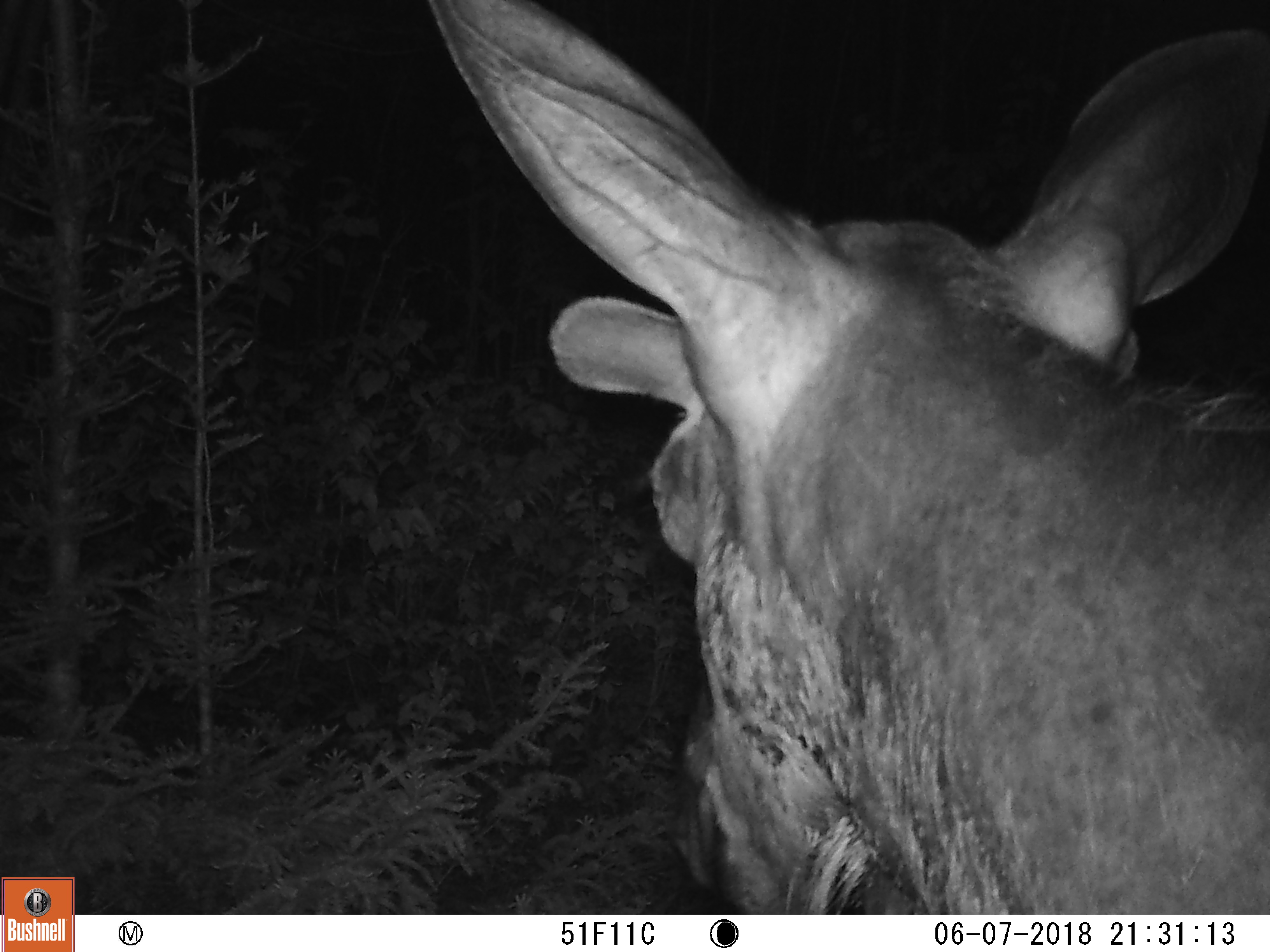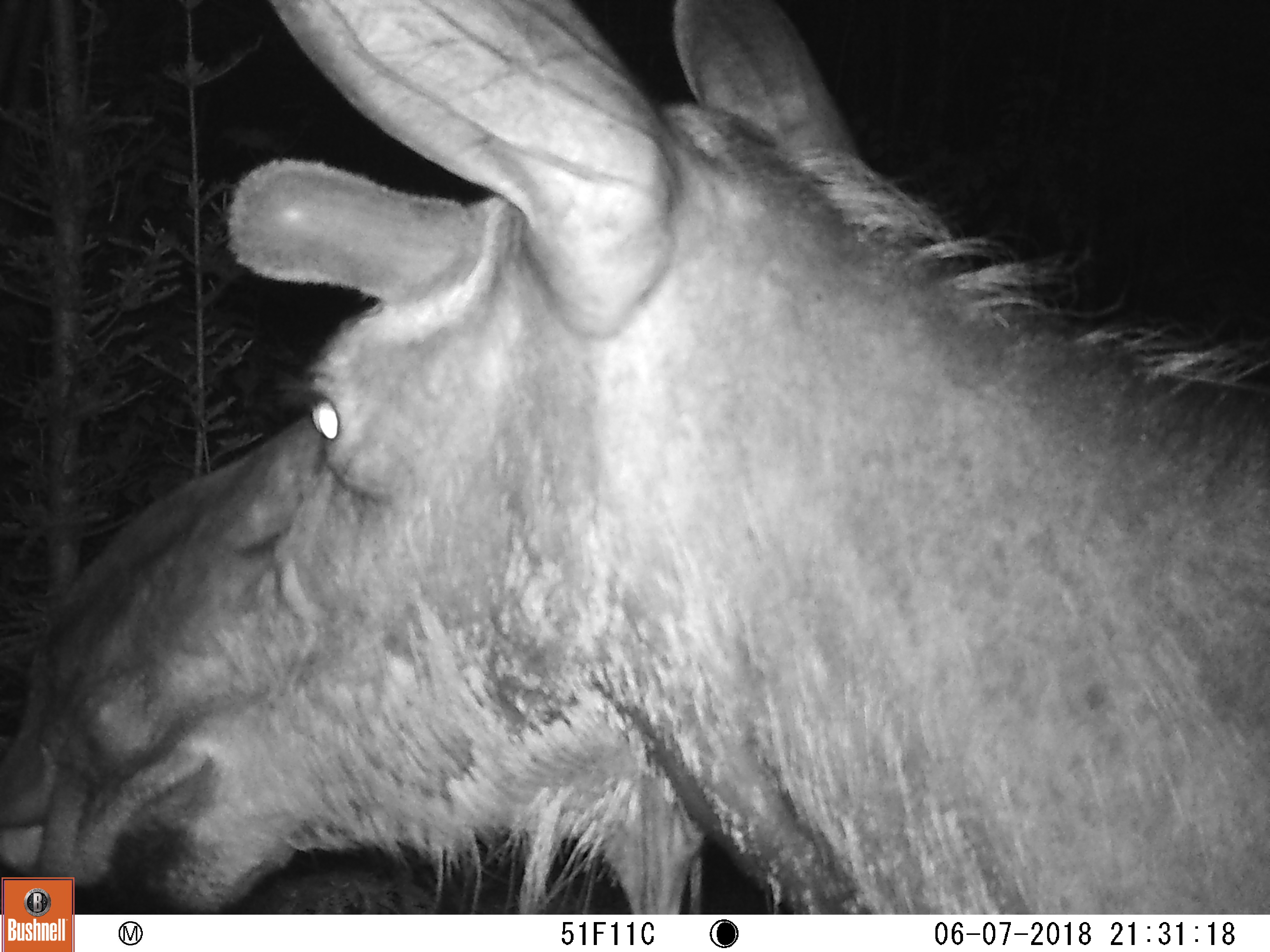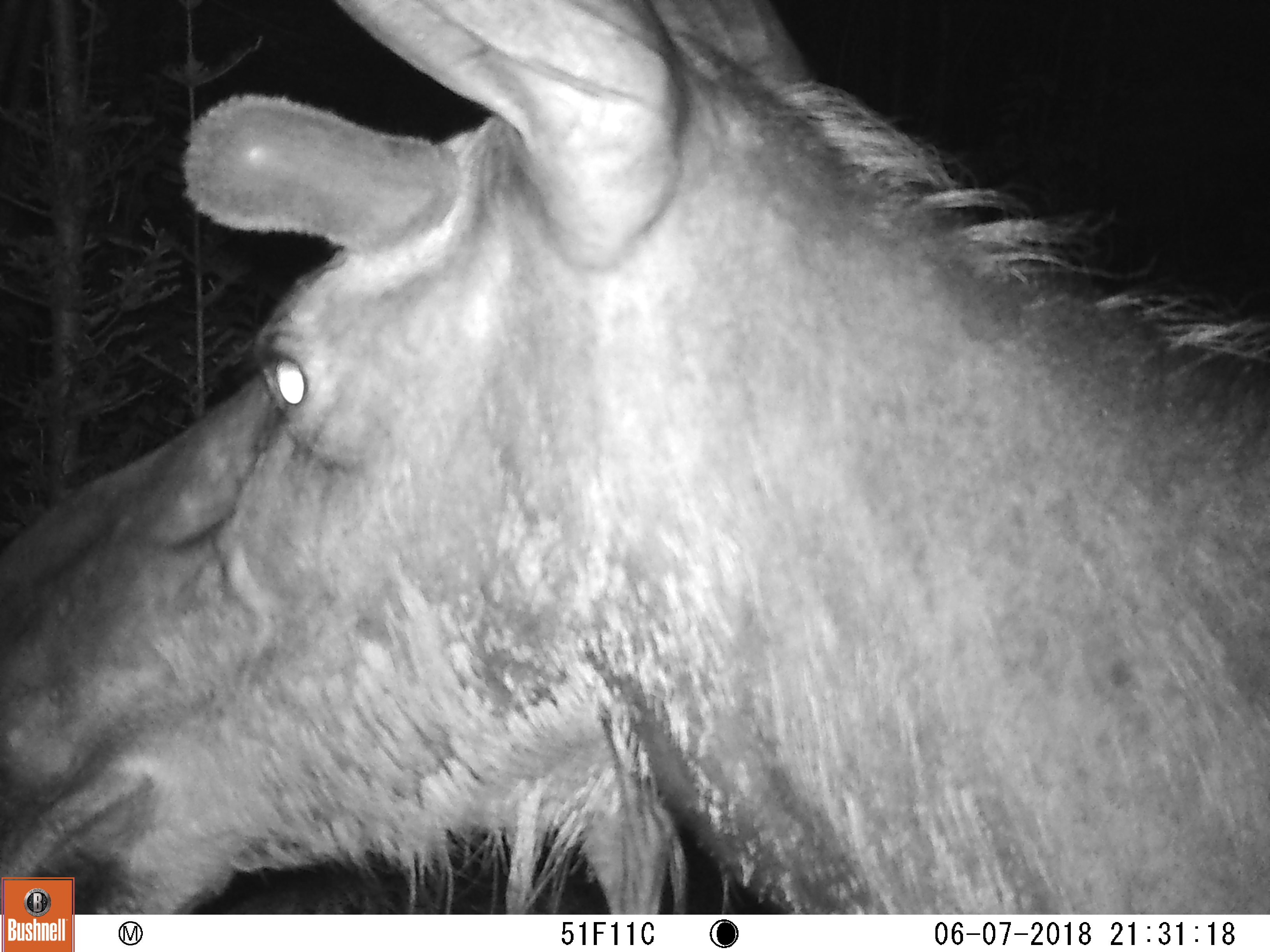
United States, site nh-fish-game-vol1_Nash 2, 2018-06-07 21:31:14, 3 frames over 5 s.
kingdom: Animalia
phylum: Chordata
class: Mammalia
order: Artiodactyla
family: Cervidae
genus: Alces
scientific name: Alces alces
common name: moose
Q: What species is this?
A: Moose (Alces alces).